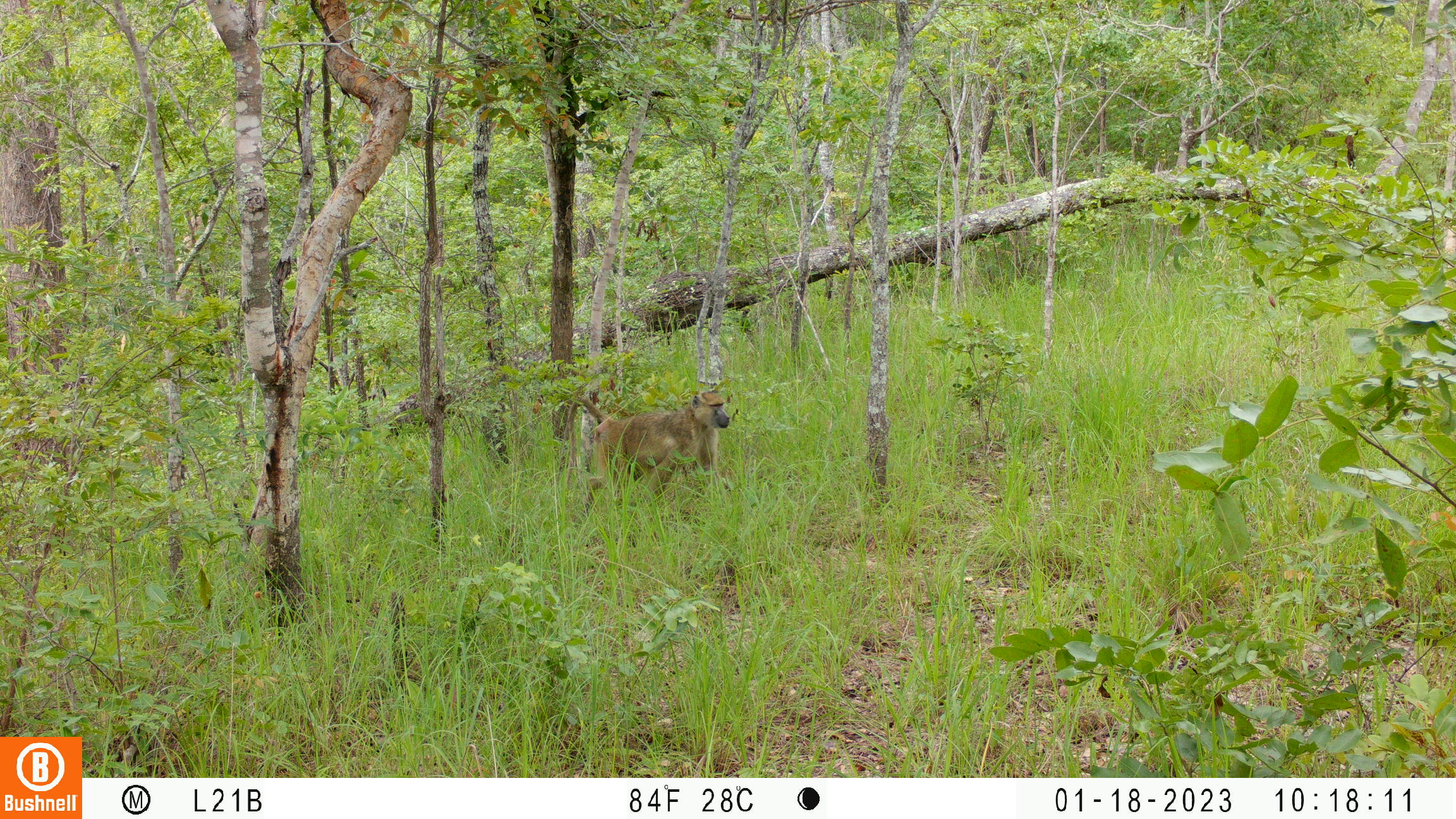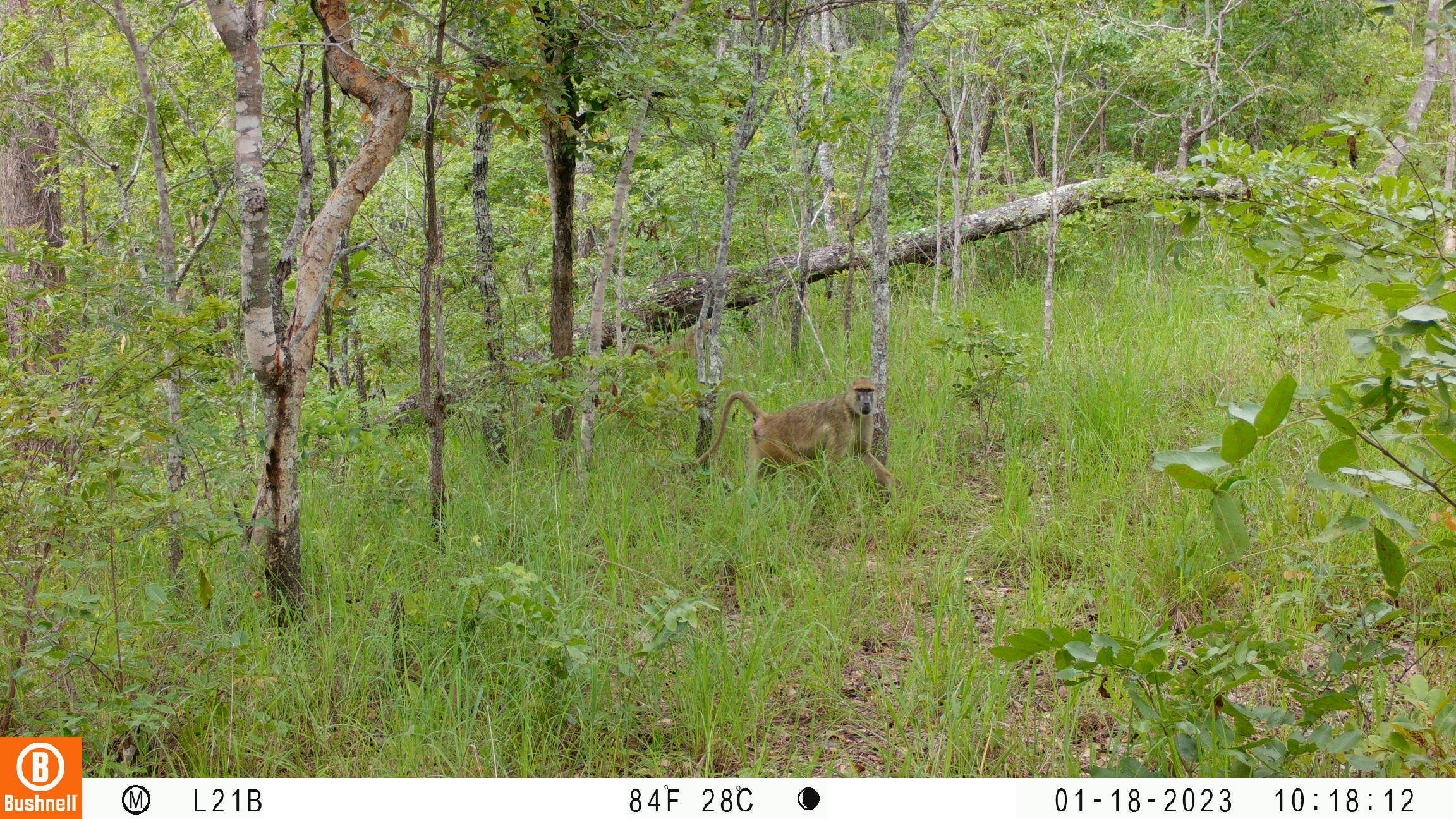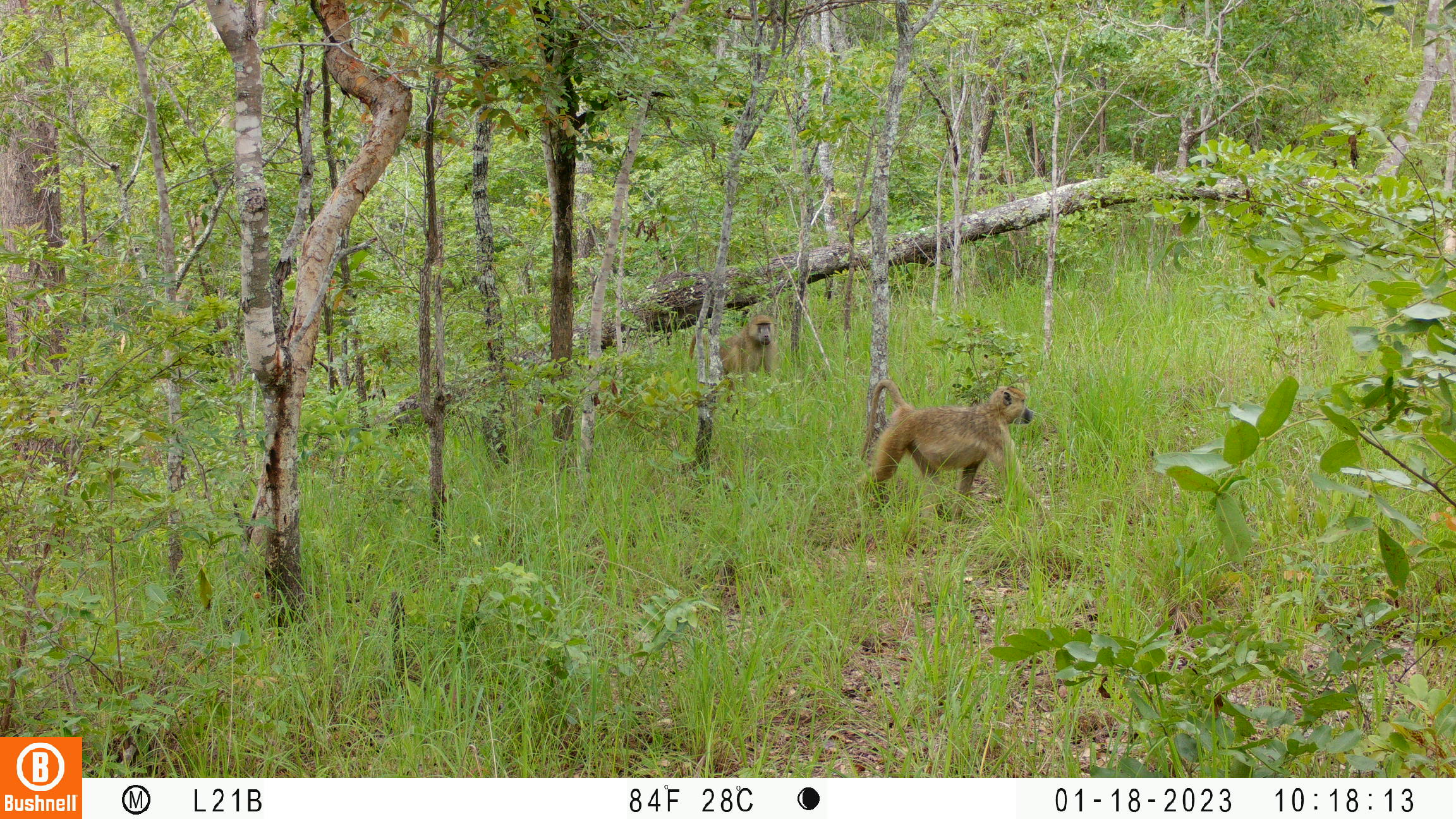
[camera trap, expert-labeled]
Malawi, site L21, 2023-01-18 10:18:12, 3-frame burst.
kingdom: Animalia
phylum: Chordata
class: Mammalia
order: Primates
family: Cercopithecidae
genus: Papio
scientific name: Papio cynocephalus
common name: yellow baboon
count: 1